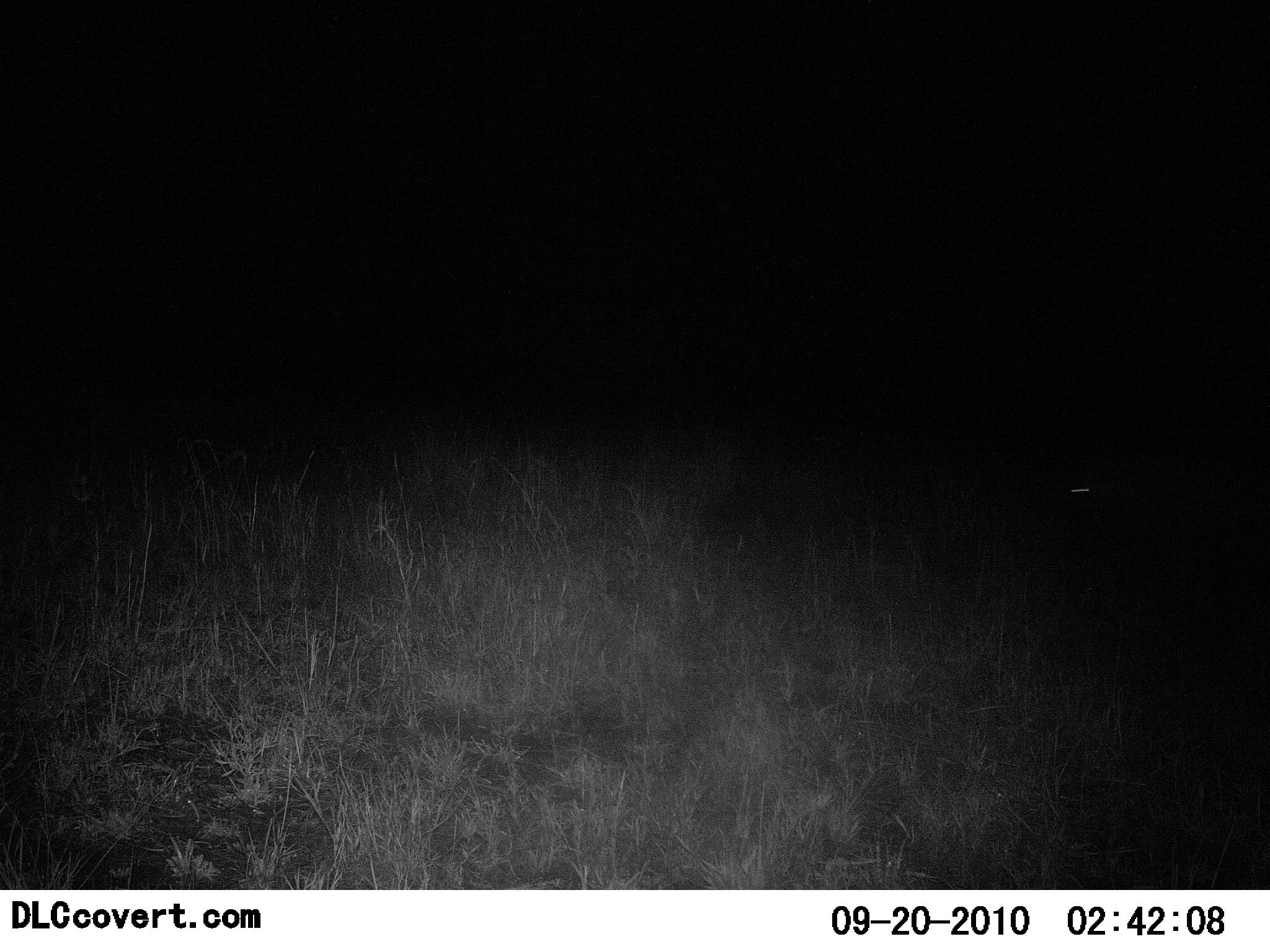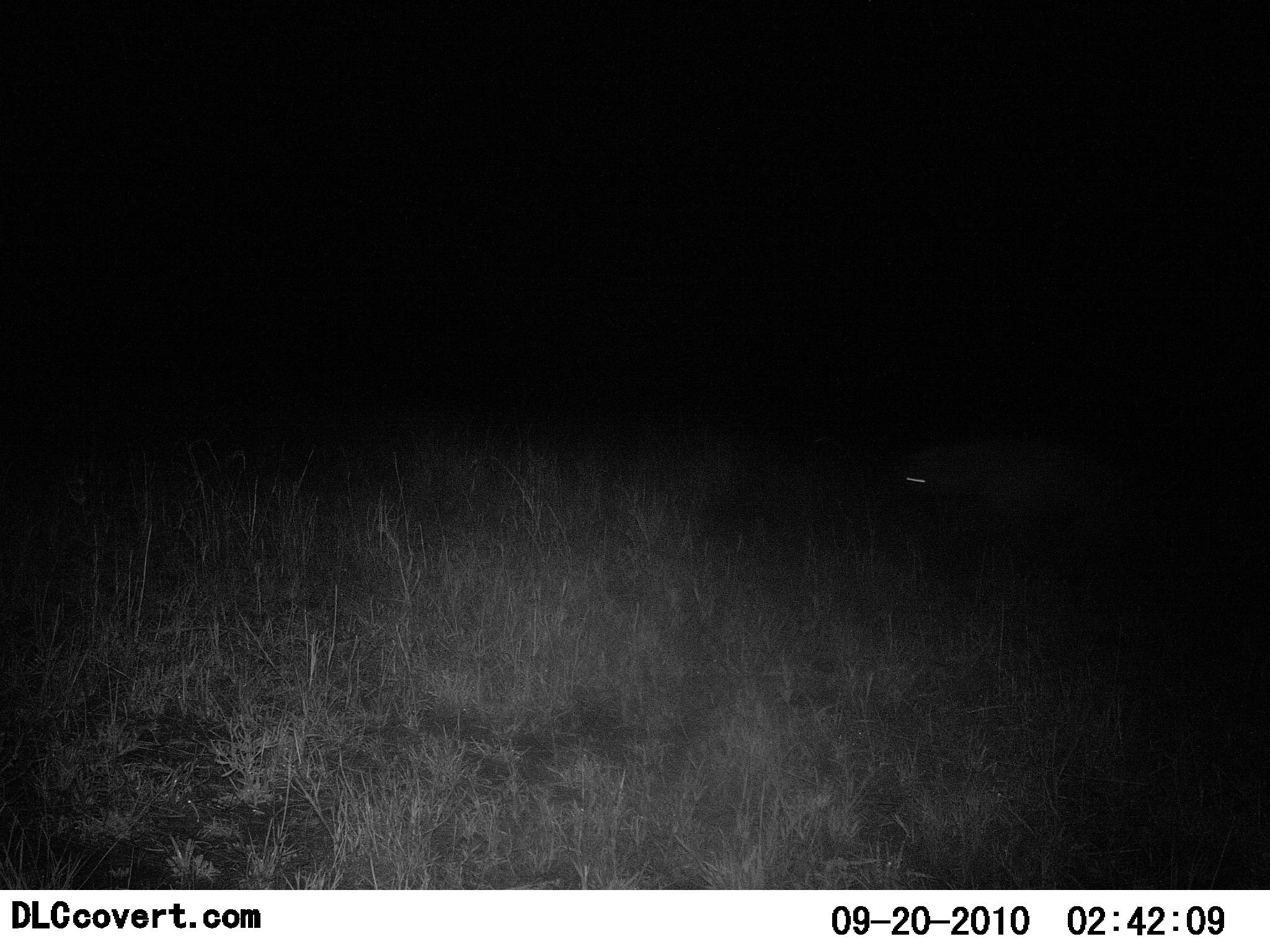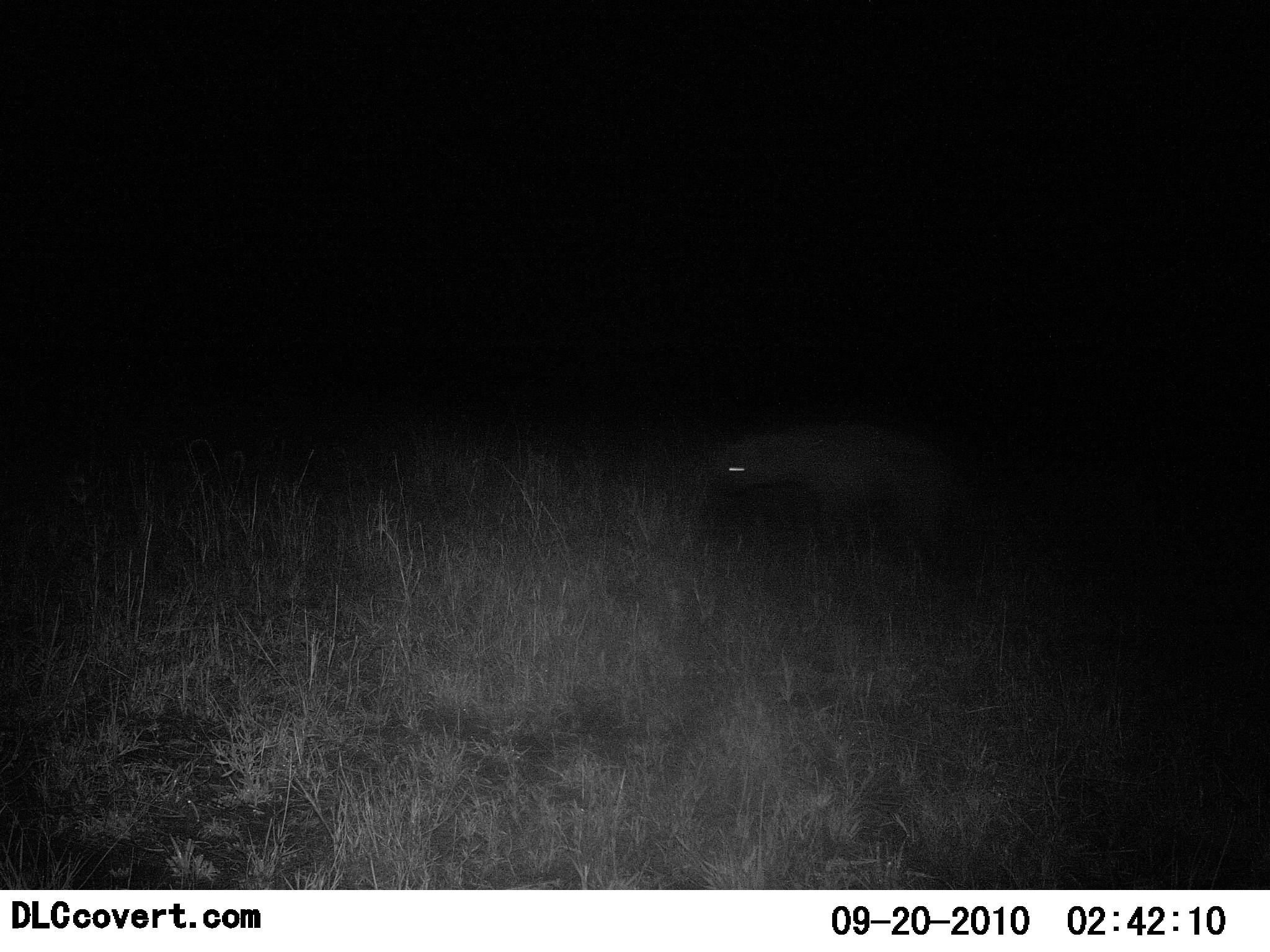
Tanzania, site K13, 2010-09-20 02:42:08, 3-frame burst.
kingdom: Animalia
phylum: Chordata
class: Mammalia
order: Carnivora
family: Hyaenidae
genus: Crocuta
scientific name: Crocuta crocuta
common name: spotted hyena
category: hyenaspotted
Hyenaspotted (spotted hyena) (Crocuta crocuta), count 1. Behavior (volunteer vote fractions): standing 0%, resting 0%, moving 92%, interacting 8%. Young present (vote fraction): 0%. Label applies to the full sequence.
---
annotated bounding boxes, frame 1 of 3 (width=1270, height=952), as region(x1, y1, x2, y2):
animal: region(1059, 433, 1255, 561)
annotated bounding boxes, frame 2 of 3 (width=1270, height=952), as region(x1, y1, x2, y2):
animal: region(887, 434, 1103, 563)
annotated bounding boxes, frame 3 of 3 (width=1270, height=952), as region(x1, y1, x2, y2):
animal: region(695, 421, 969, 553)